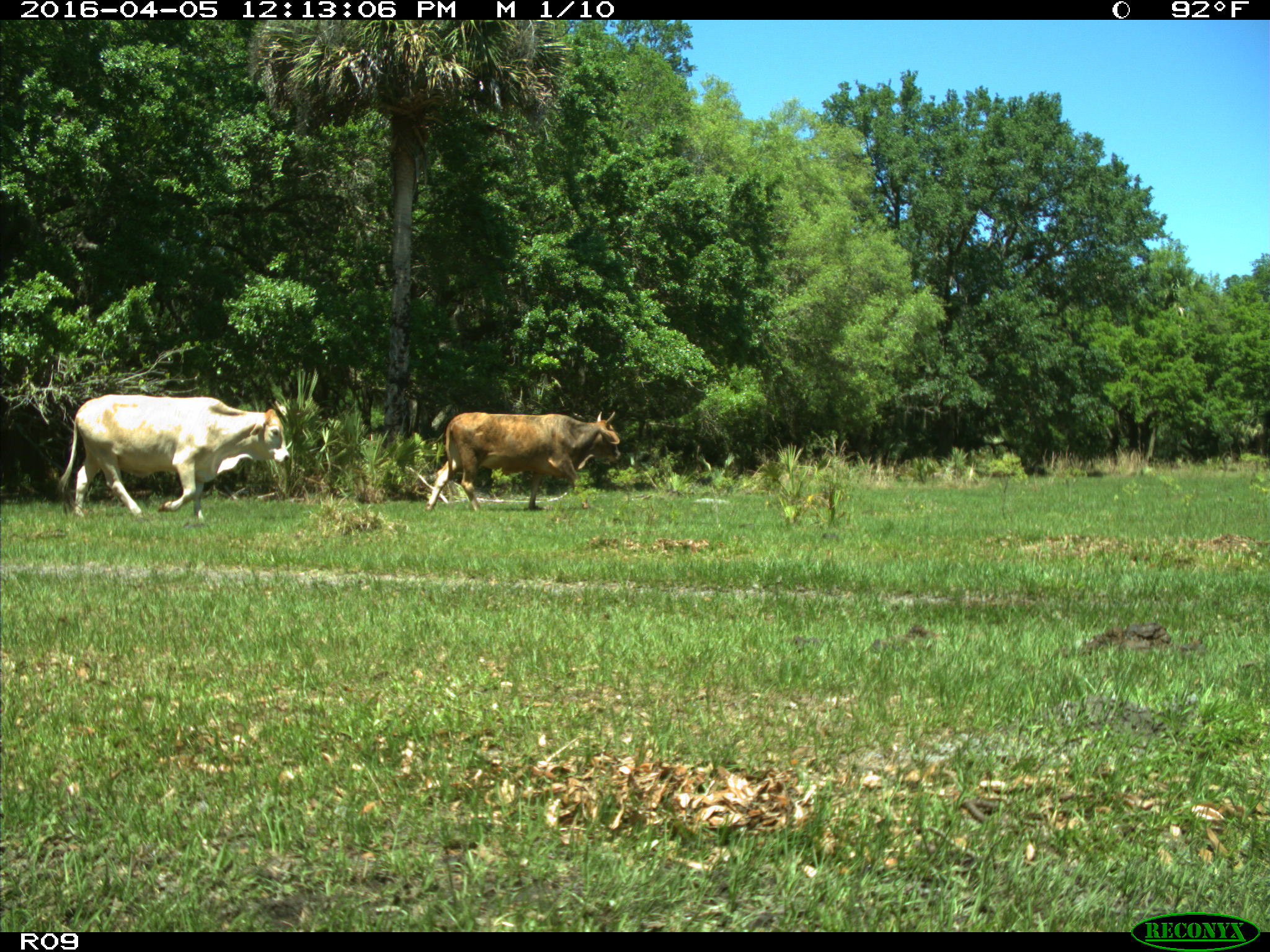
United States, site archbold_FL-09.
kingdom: Animalia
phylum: Chordata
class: Mammalia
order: Artiodactyla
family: Bovidae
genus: Bos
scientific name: Bos taurus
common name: domestic cow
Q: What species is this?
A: Bos taurus (domestic cow).